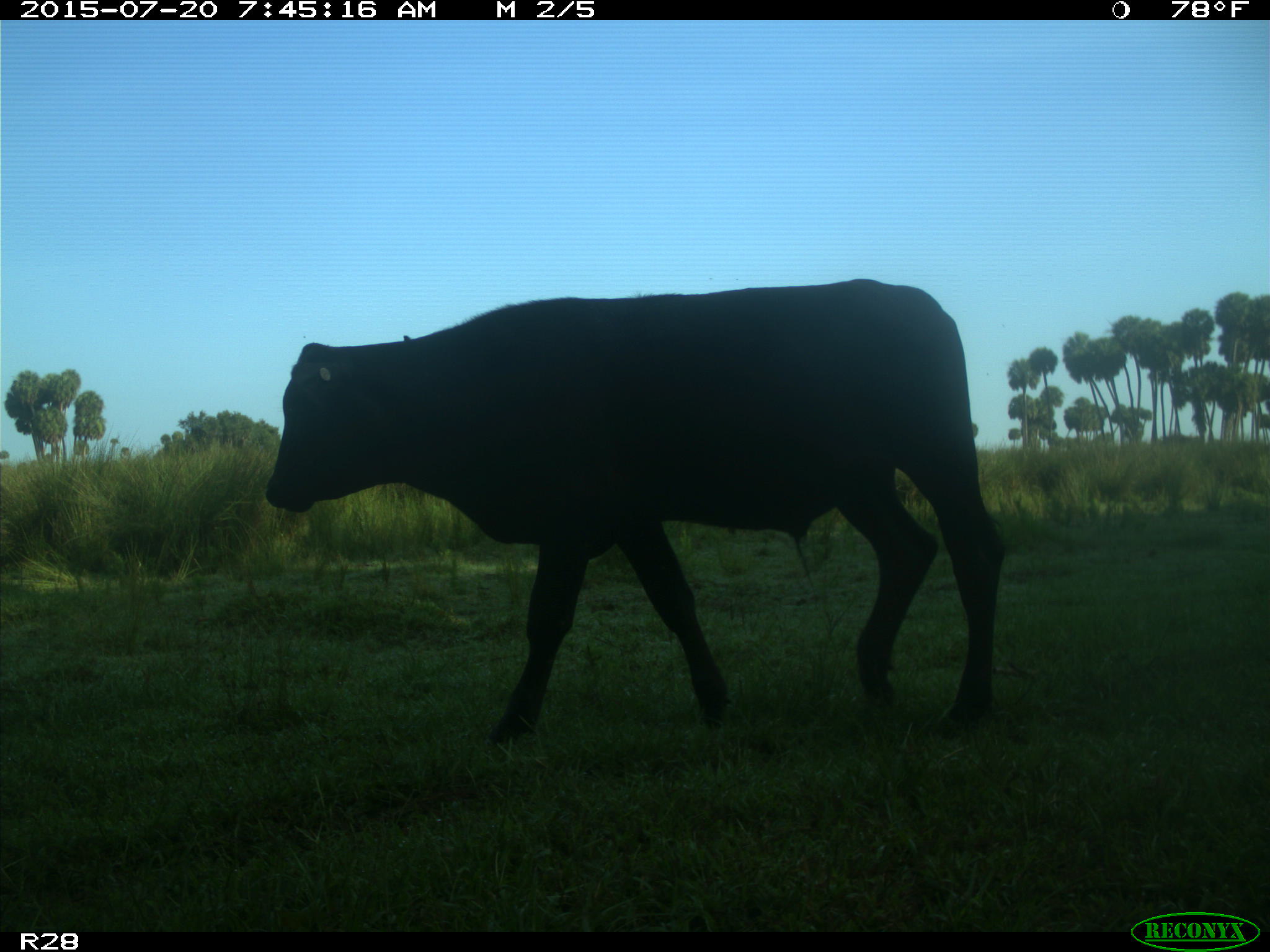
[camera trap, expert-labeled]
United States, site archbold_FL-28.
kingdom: Animalia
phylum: Chordata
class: Mammalia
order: Artiodactyla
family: Bovidae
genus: Bos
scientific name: Bos taurus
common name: domestic cow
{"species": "Bos taurus (domestic cow)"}